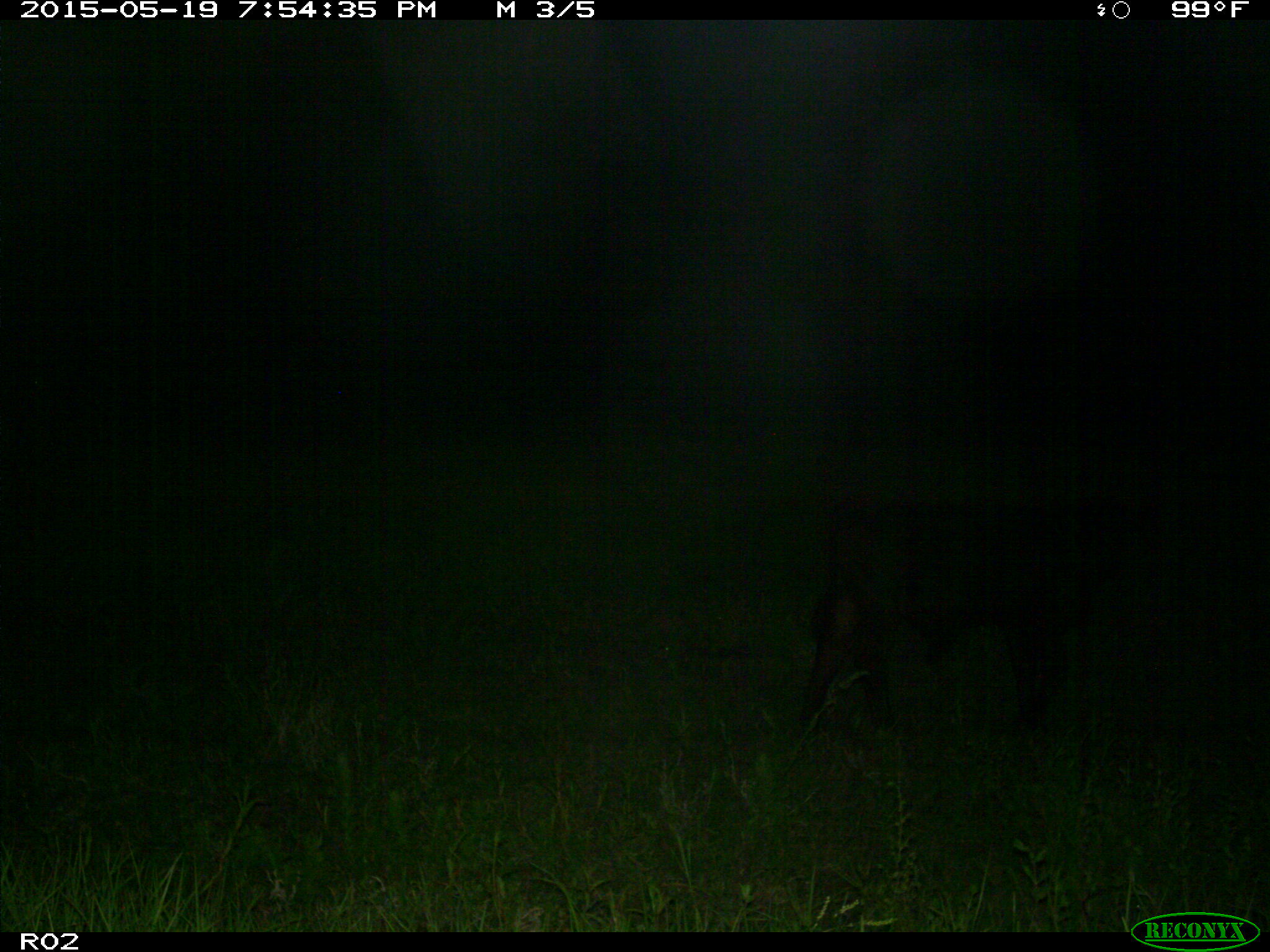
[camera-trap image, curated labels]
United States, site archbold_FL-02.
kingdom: Animalia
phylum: Chordata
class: Mammalia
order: Artiodactyla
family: Bovidae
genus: Bos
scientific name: Bos taurus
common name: domestic cow